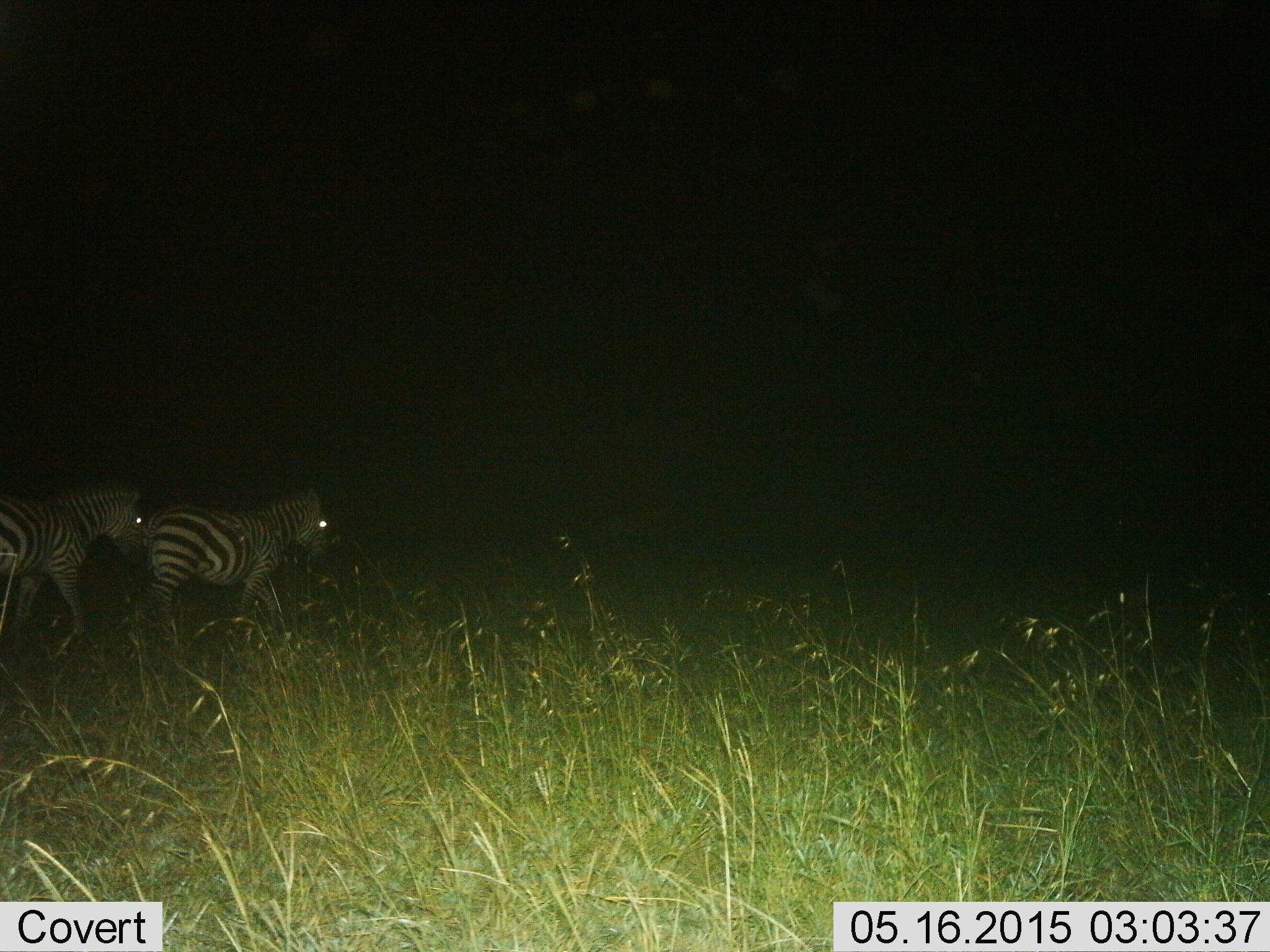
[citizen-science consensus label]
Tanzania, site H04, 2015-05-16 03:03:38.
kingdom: Animalia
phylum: Chordata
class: Mammalia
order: Perissodactyla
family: Equidae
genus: Equus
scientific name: Equus quagga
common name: plains zebra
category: zebra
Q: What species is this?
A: Zebra (plains zebra) (Equus quagga).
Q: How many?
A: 2.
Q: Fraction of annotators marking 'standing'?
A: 20%.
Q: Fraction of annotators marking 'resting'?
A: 0%.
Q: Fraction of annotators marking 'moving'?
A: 90%.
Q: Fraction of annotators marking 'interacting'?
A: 0%.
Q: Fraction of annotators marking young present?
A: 0%.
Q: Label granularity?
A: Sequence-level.